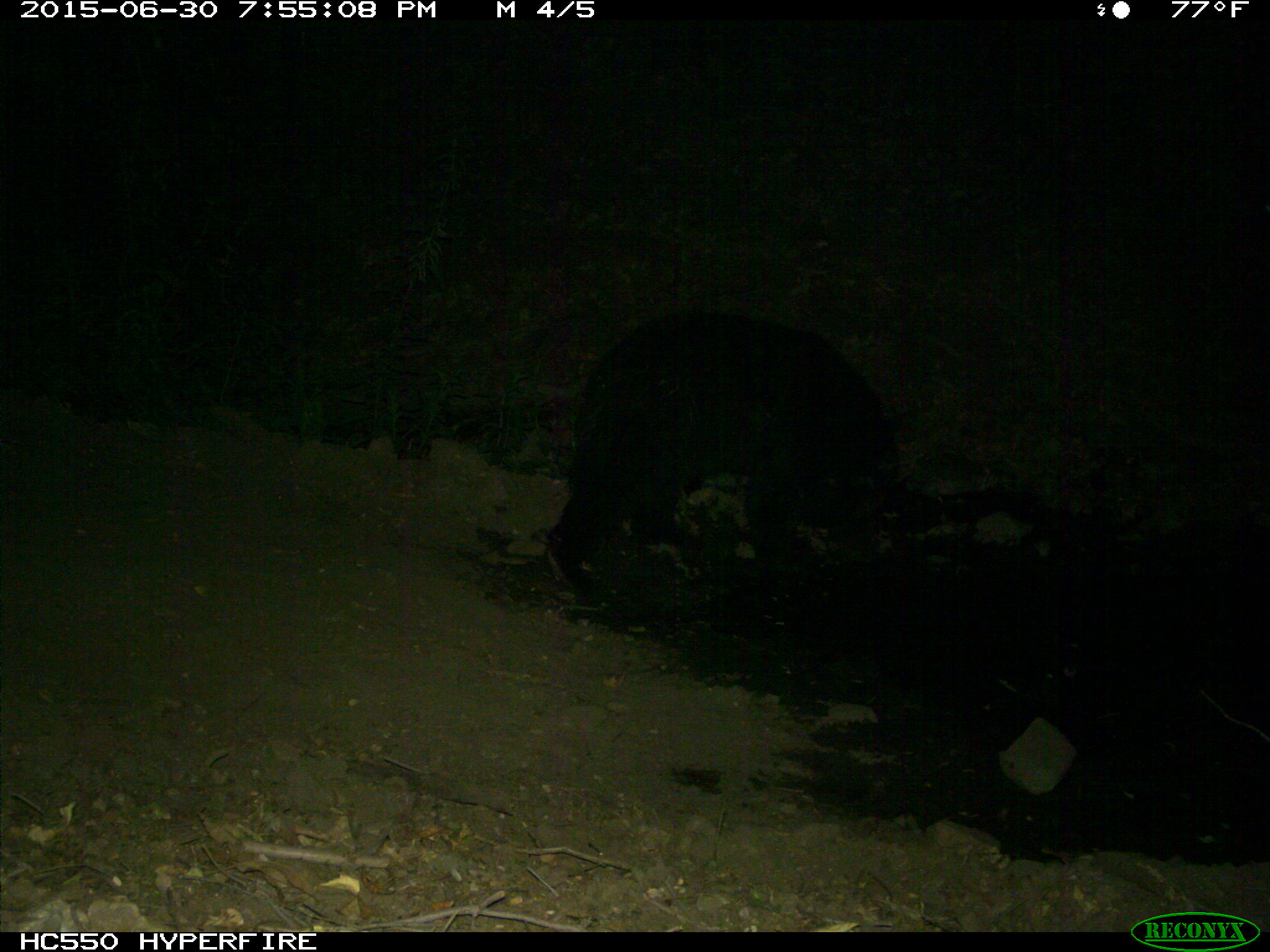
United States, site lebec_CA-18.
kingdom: Animalia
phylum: Chordata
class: Mammalia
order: Carnivora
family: Ursidae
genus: Ursus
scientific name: Ursus americanus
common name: american black bear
Ursus americanus (american black bear).